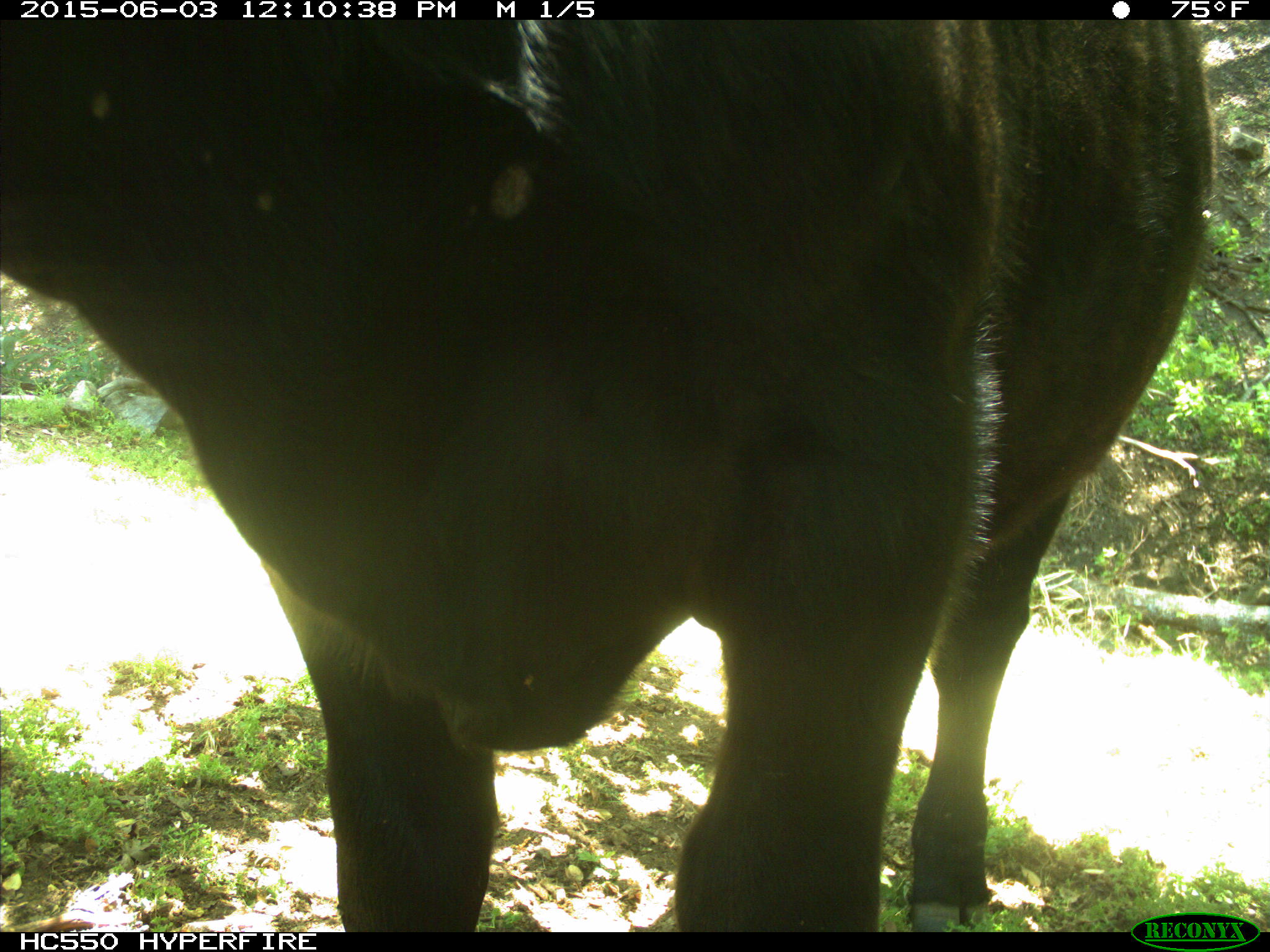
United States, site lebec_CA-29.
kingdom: Animalia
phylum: Chordata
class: Mammalia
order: Artiodactyla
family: Bovidae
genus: Bos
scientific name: Bos taurus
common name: domestic cow